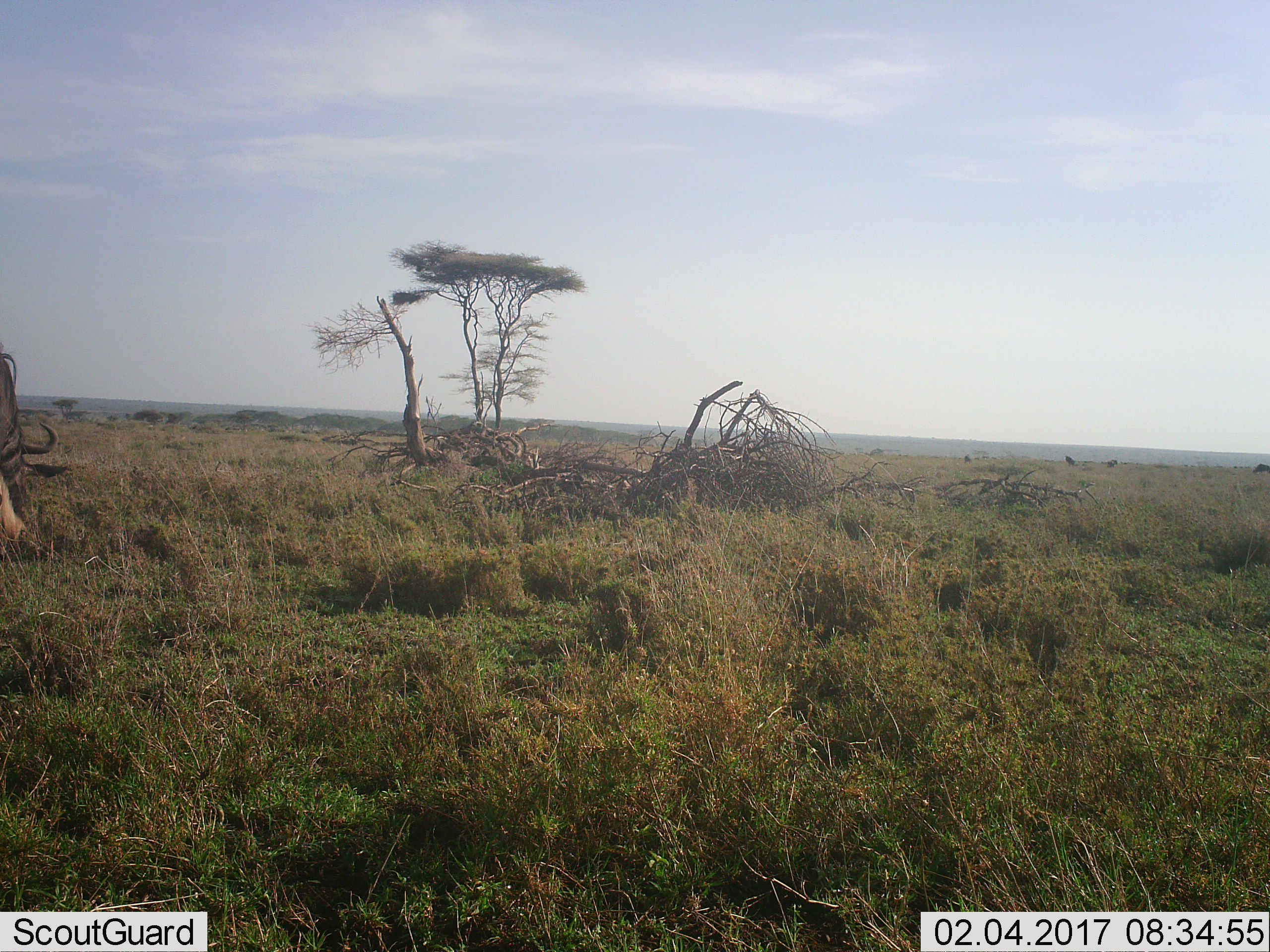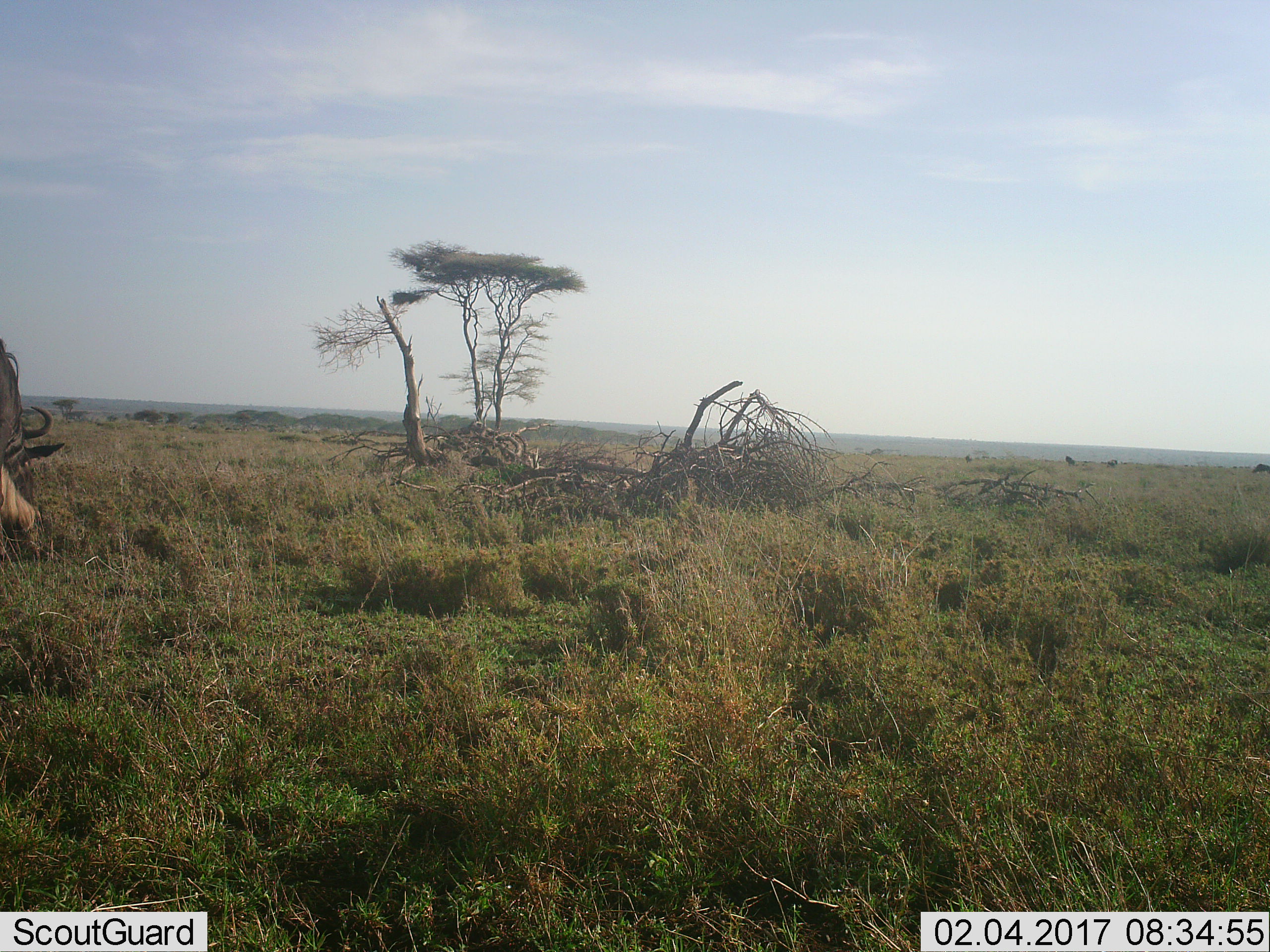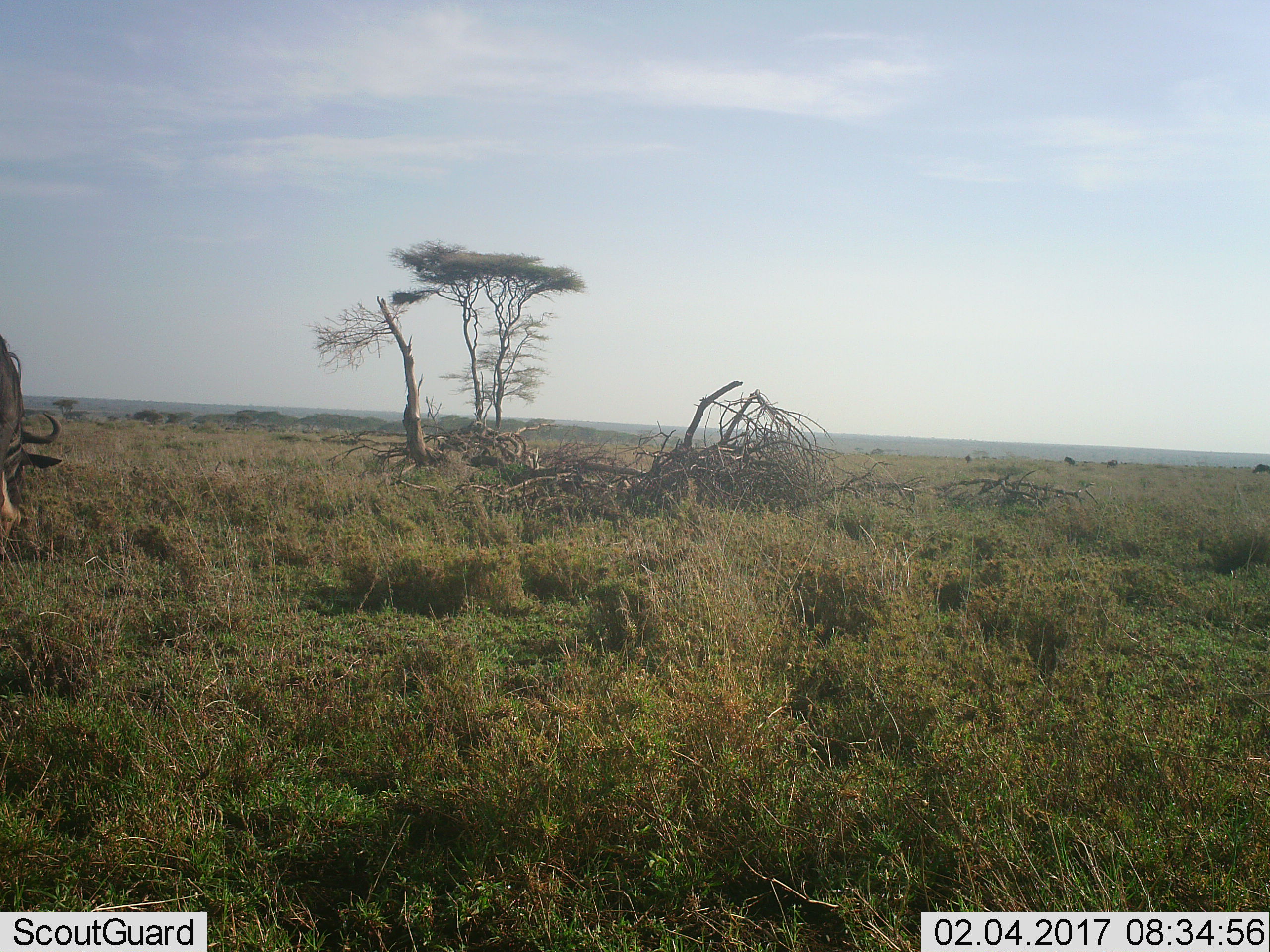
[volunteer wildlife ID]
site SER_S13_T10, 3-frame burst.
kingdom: Animalia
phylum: Chordata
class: Mammalia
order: Artiodactyla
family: Bovidae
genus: Connochaetes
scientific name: Connochaetes taurinus taurinus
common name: blue wildebeest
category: wildebeestblue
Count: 1.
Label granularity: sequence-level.